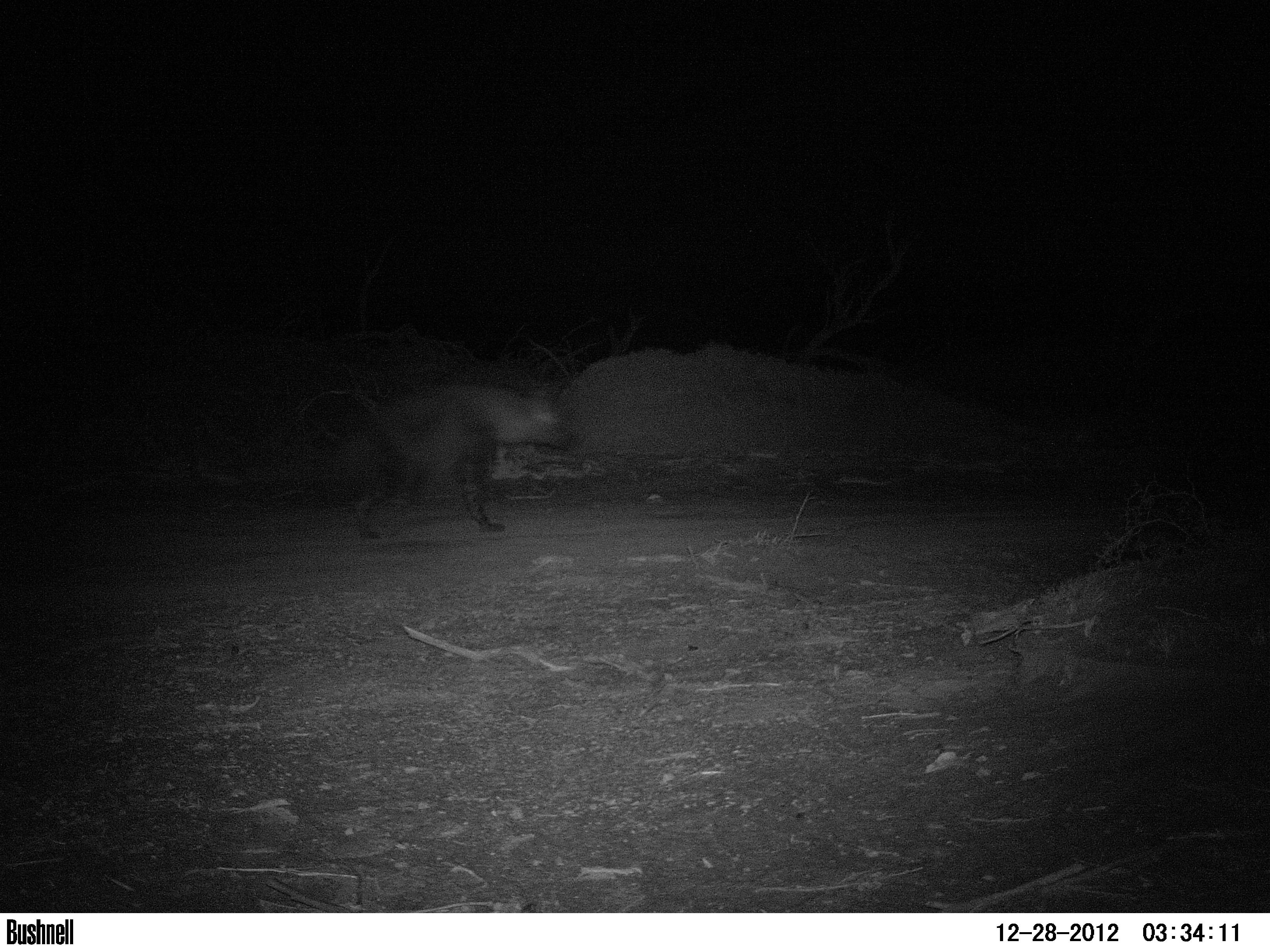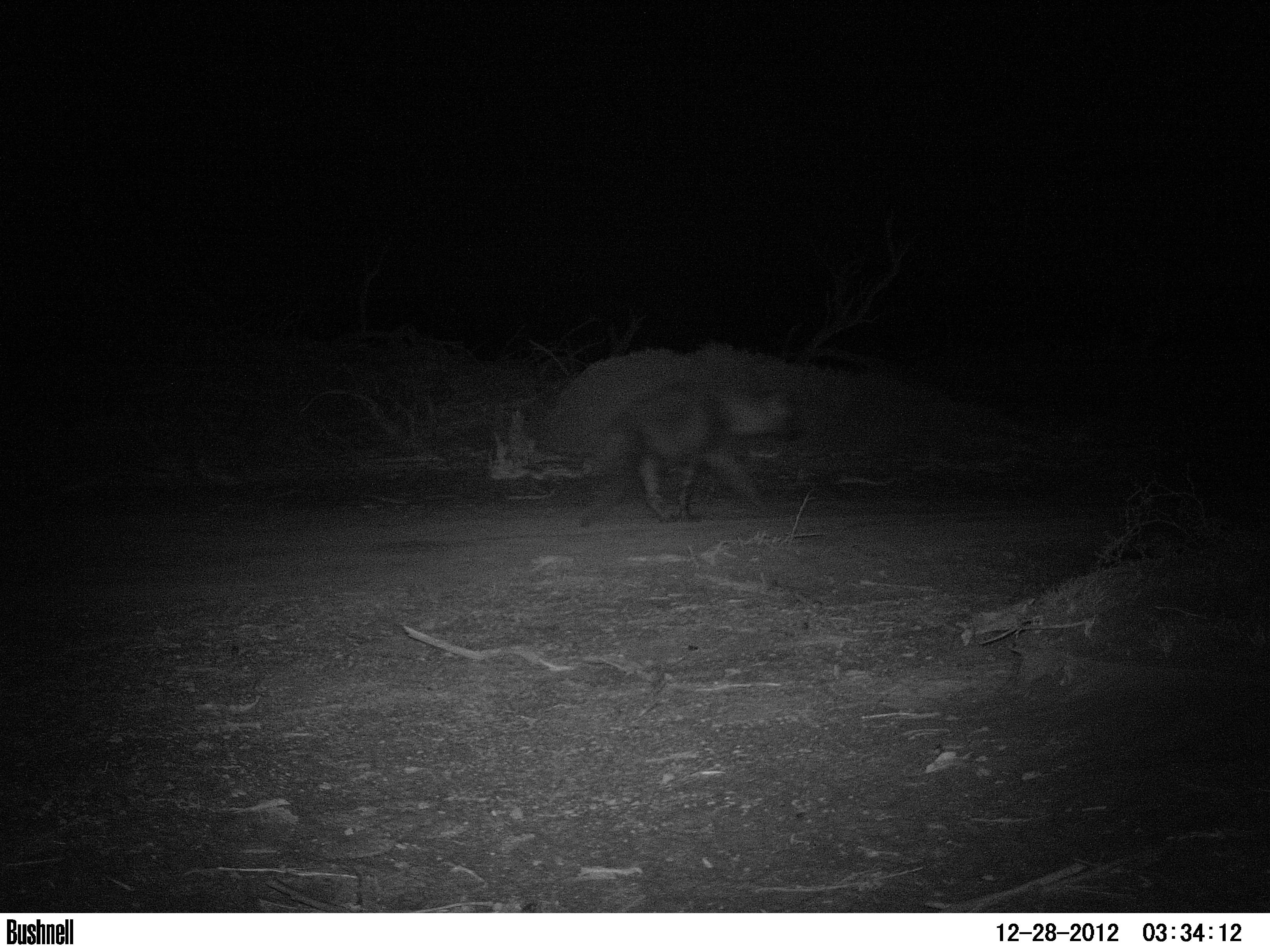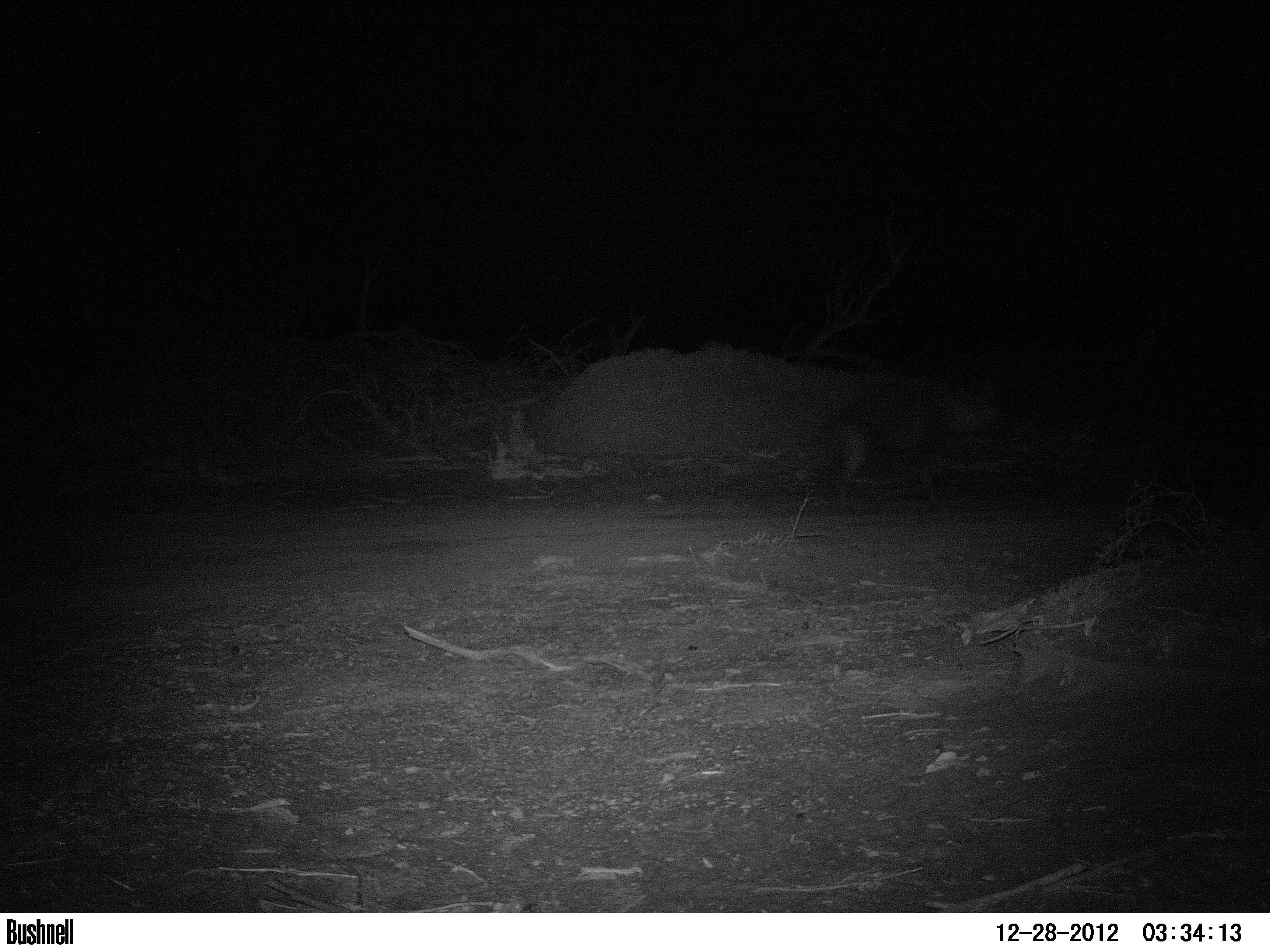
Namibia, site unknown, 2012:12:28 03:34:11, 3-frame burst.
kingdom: Animalia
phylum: Chordata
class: Mammalia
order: Carnivora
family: Hyaenidae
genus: Parahyaena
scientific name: Parahyaena brunnea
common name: brown hyena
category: hyaena brunnea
Hyaena brunnea (brown hyena) (Parahyaena brunnea).